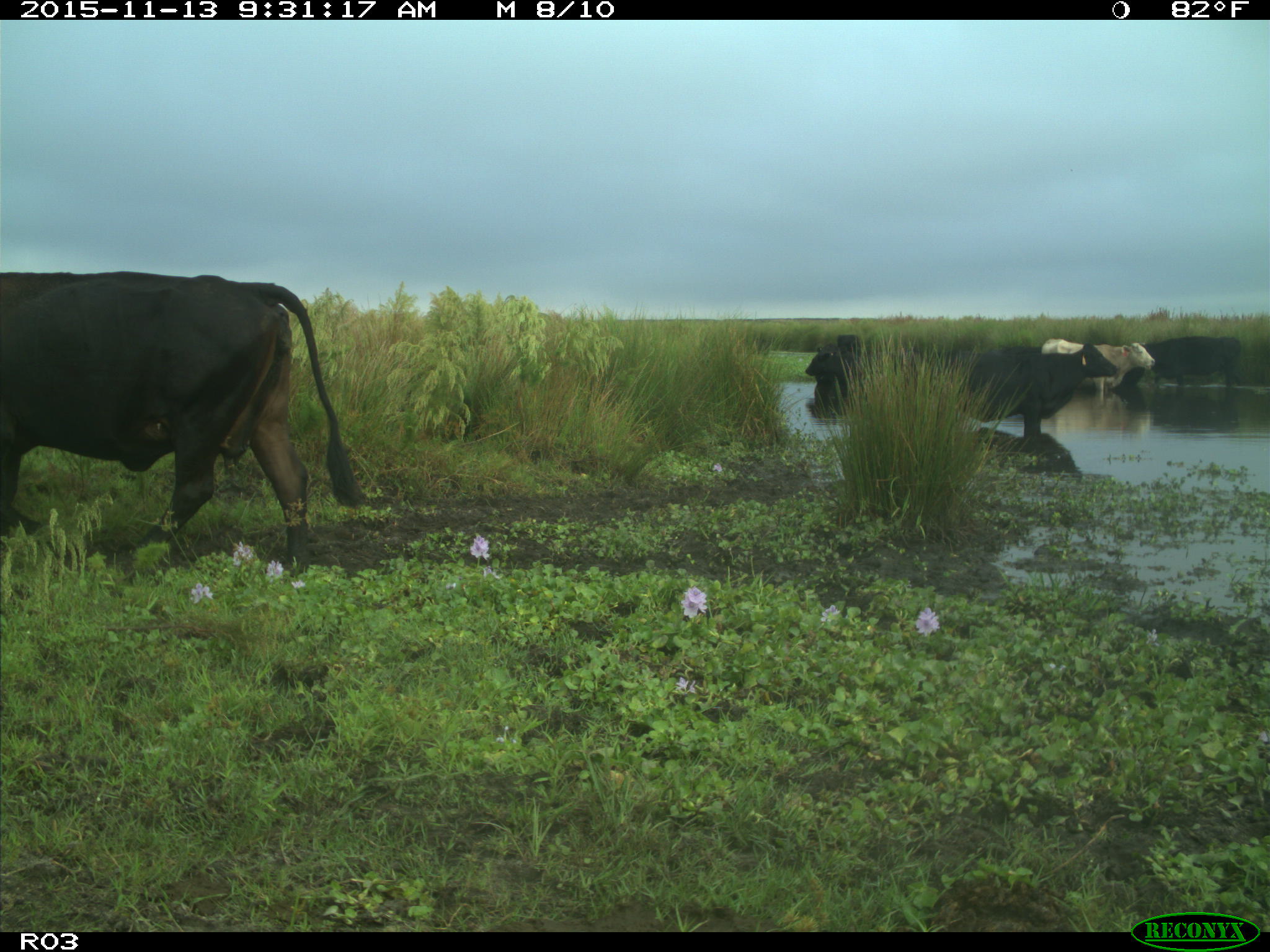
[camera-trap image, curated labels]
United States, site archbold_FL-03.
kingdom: Animalia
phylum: Chordata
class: Mammalia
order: Artiodactyla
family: Bovidae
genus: Bos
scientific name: Bos taurus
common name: domestic cow